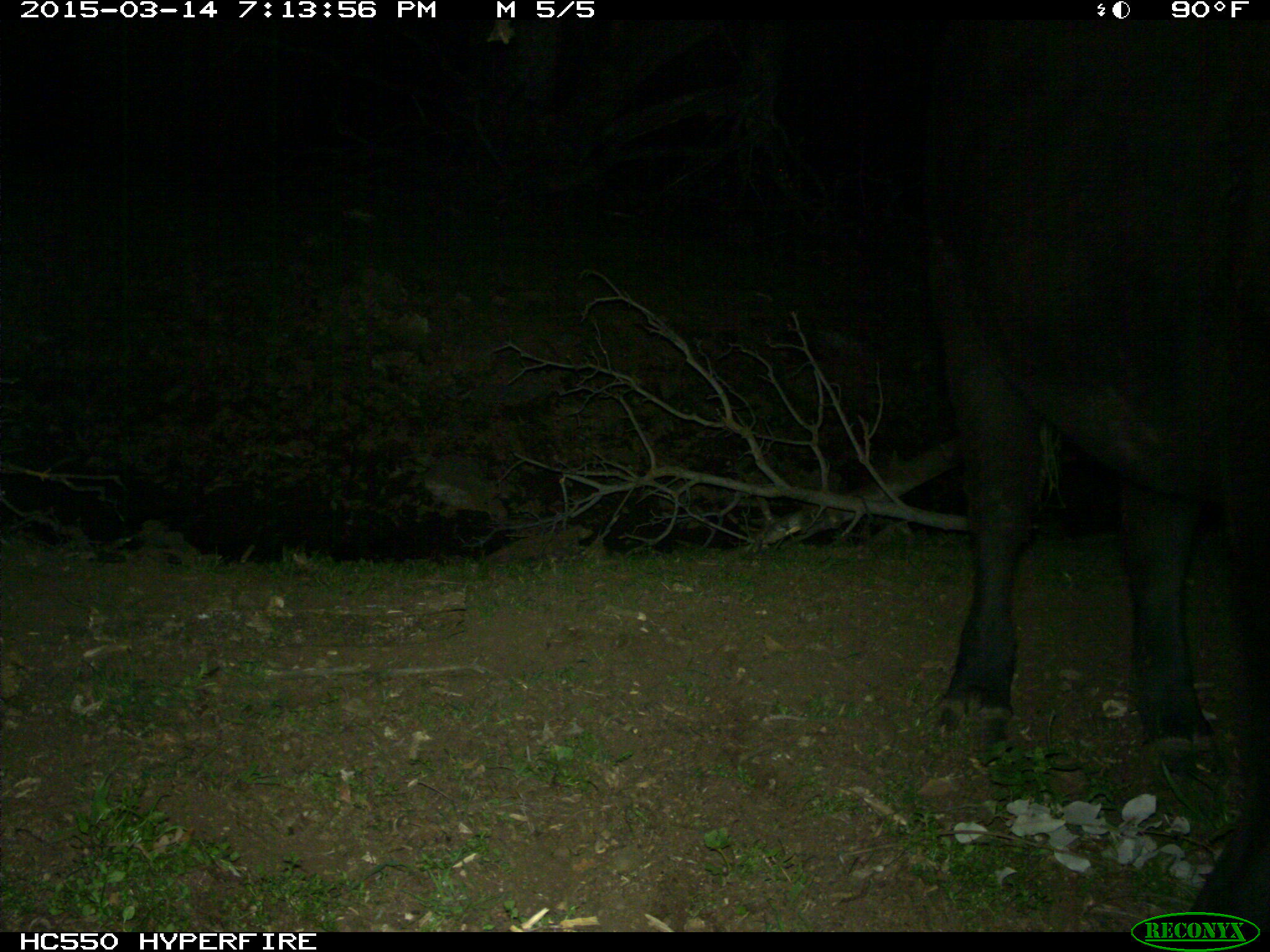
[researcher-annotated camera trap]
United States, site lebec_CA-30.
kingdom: Animalia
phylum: Chordata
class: Mammalia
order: Artiodactyla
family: Bovidae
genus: Bos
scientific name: Bos taurus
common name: domestic cow